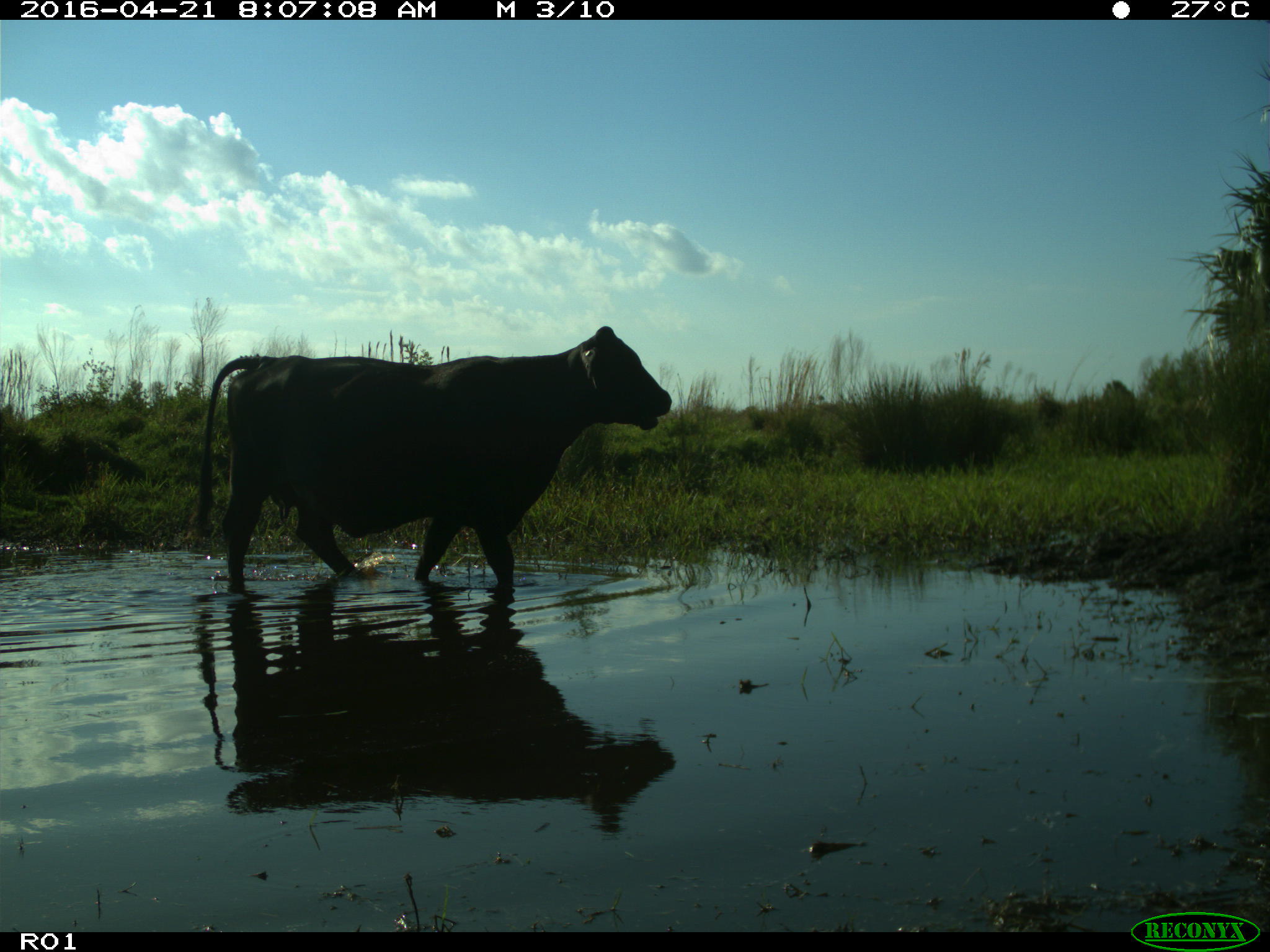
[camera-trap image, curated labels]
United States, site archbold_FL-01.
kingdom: Animalia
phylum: Chordata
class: Mammalia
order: Artiodactyla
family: Bovidae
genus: Bos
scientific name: Bos taurus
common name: domestic cow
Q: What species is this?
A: Bos taurus (domestic cow).